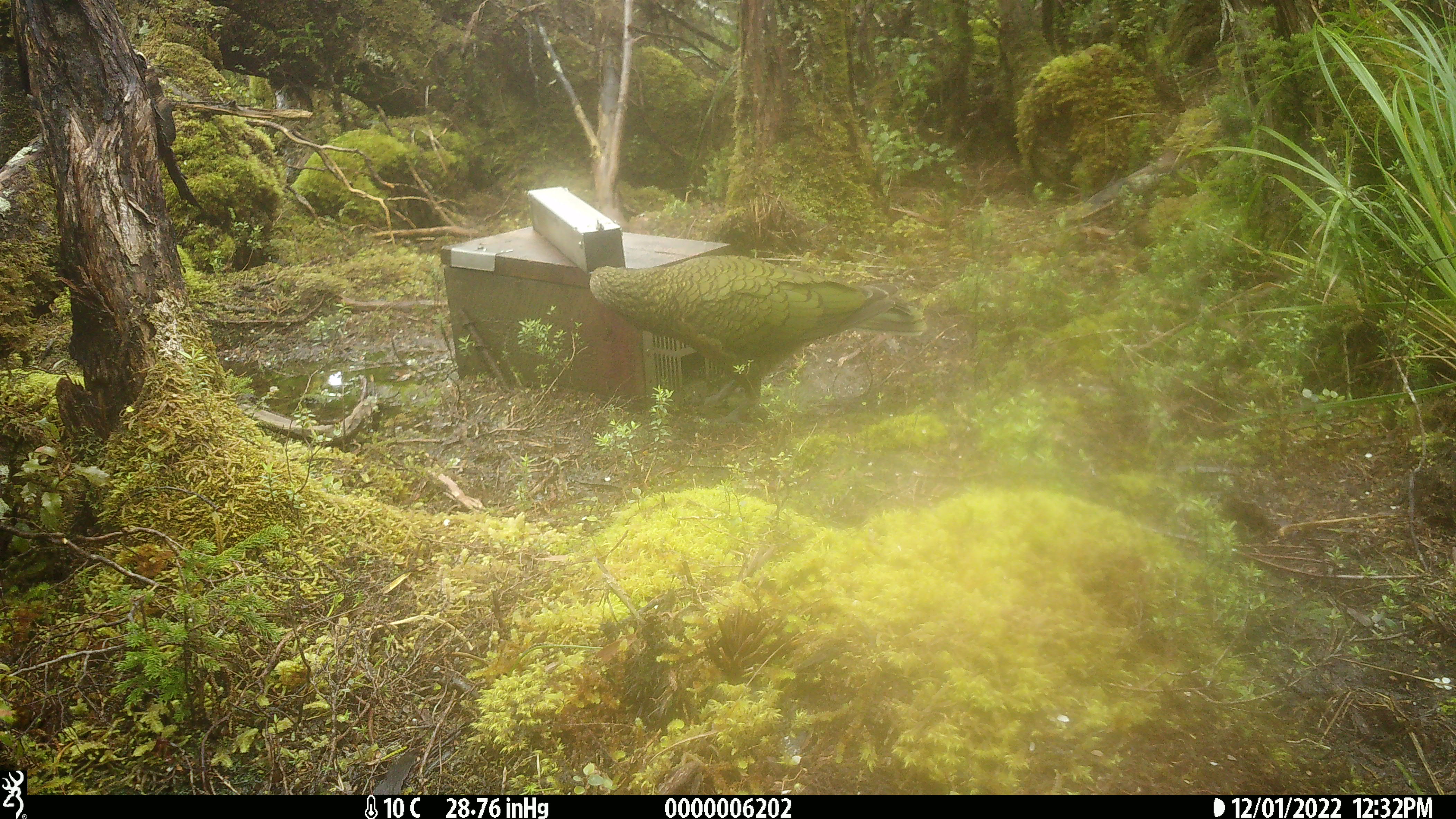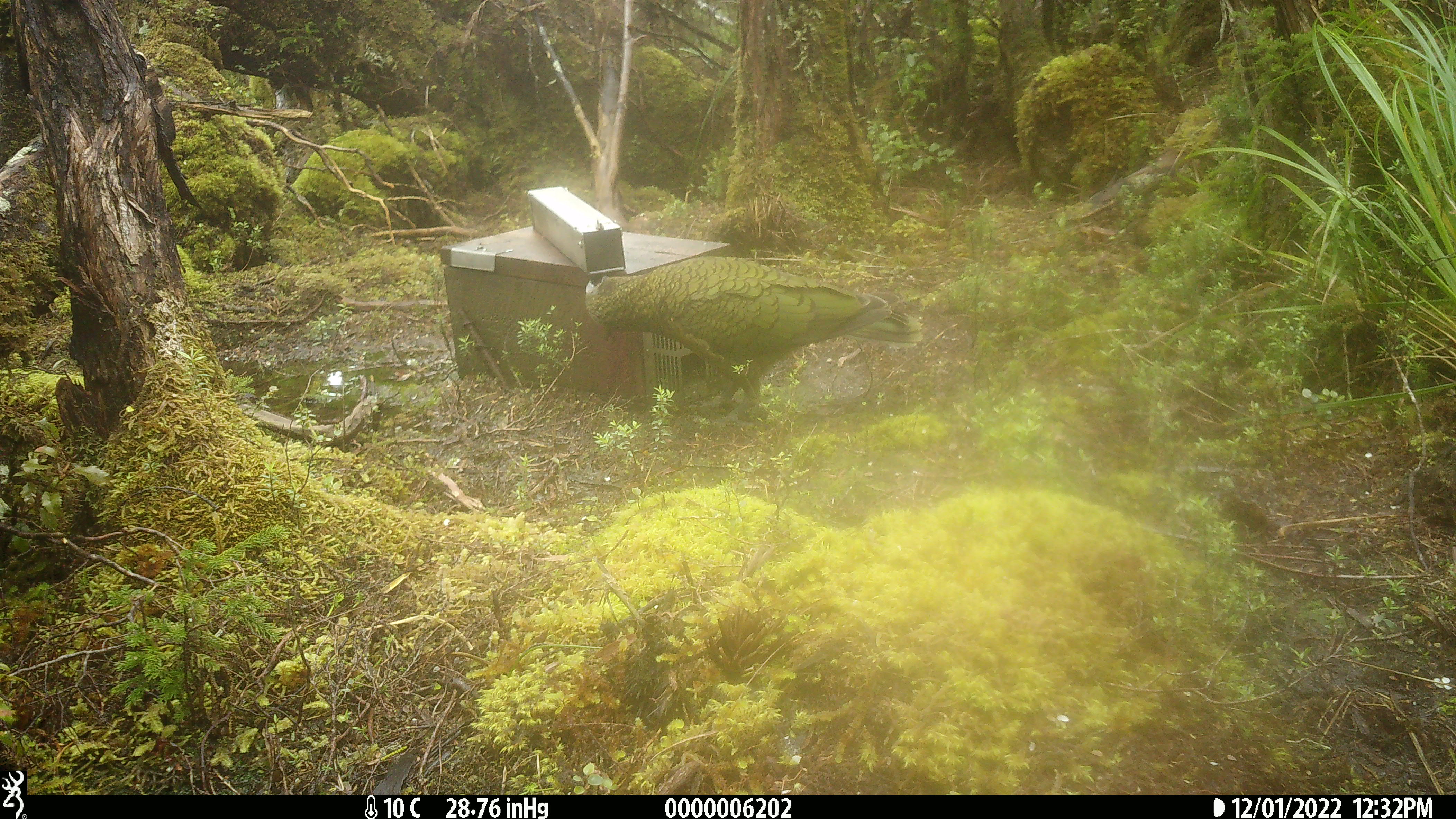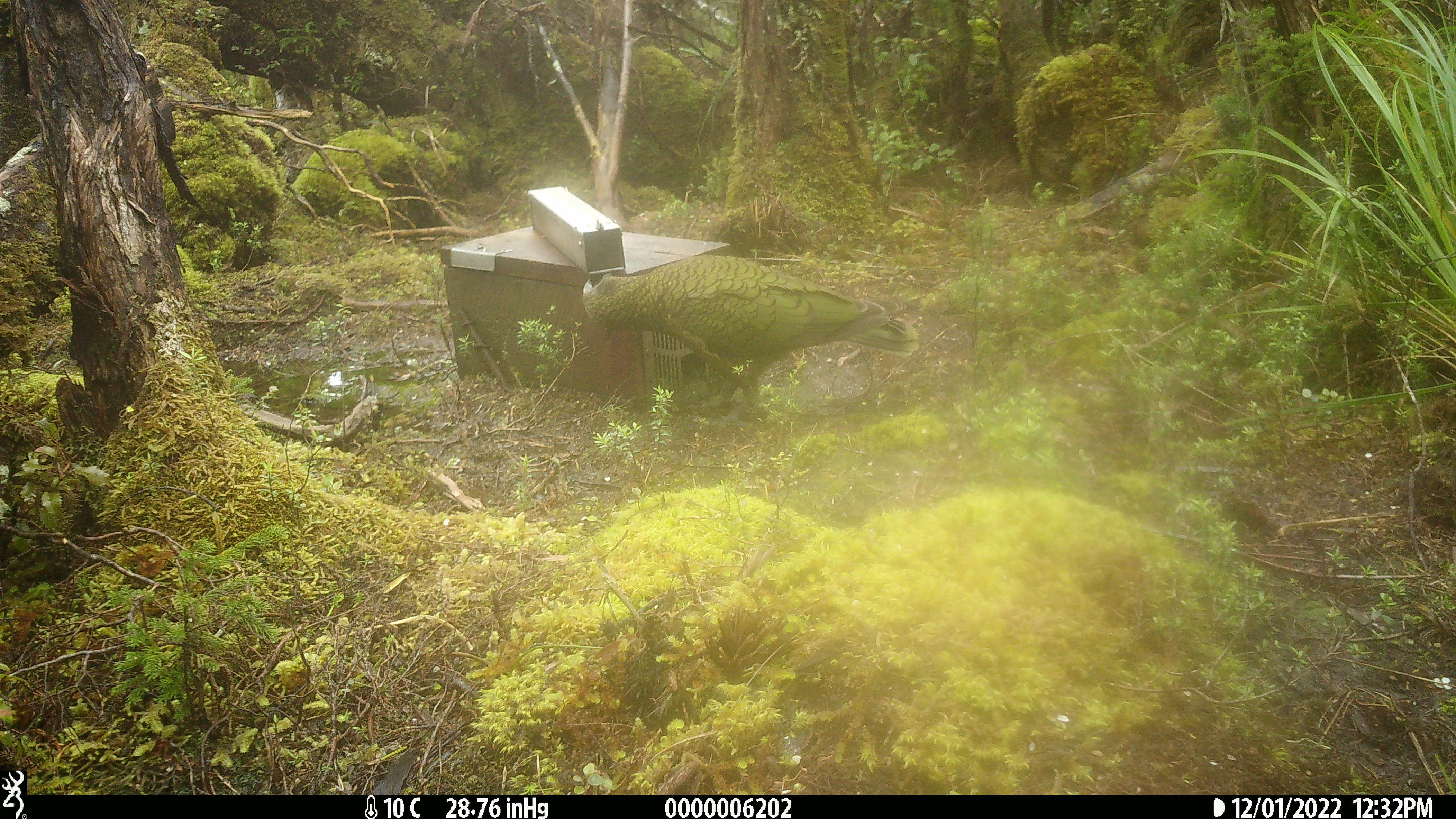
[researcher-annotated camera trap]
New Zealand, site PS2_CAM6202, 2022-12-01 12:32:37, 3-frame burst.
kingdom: Animalia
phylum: Chordata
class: Aves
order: Psittaciformes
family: Strigopidae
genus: Nestor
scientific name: Nestor notabilis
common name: kea